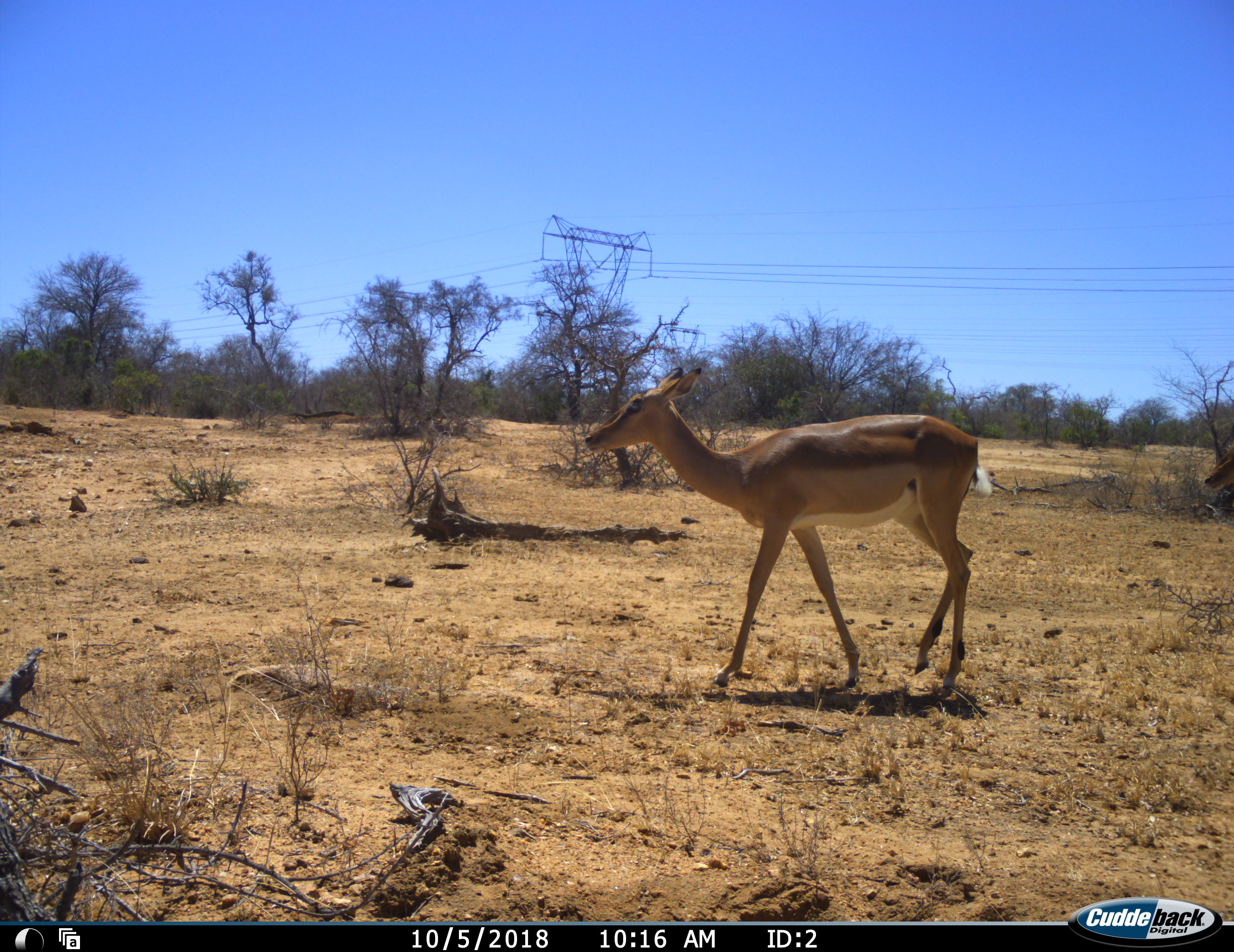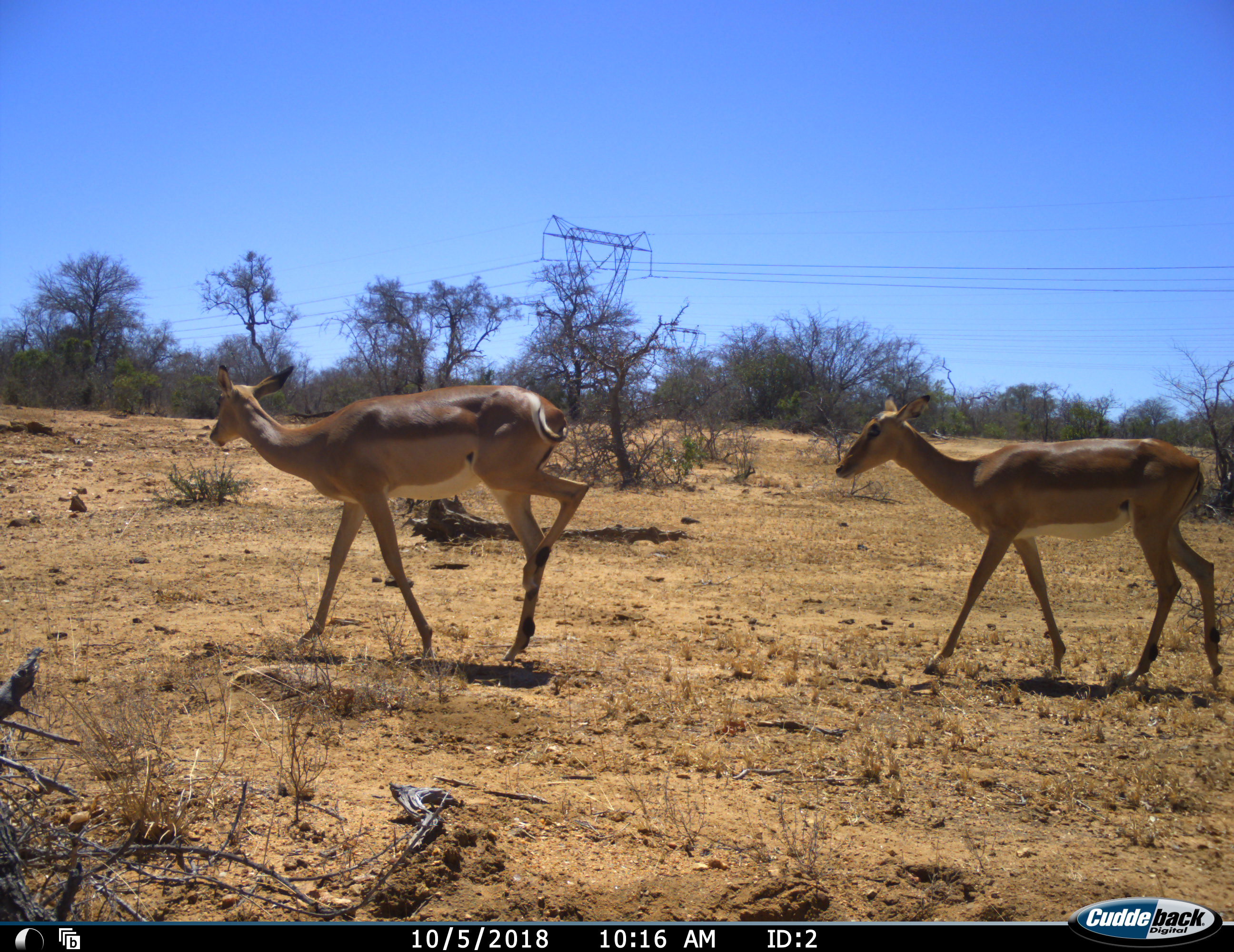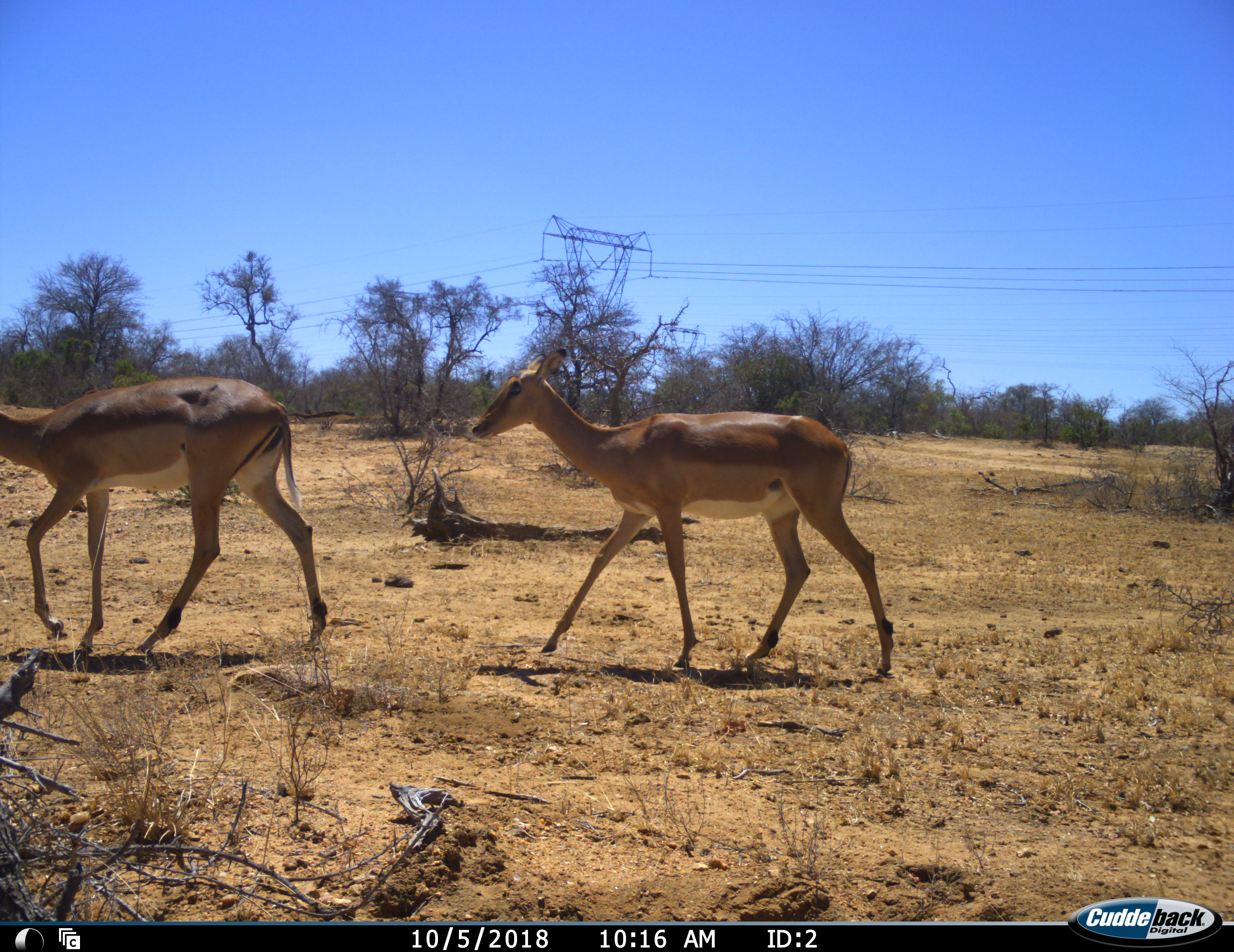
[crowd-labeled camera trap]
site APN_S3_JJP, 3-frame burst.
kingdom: Animalia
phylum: Chordata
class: Mammalia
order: Artiodactyla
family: Bovidae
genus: Aepyceros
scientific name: Aepyceros melampus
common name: impala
Impala (Aepyceros melampus), count 2. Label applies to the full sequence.